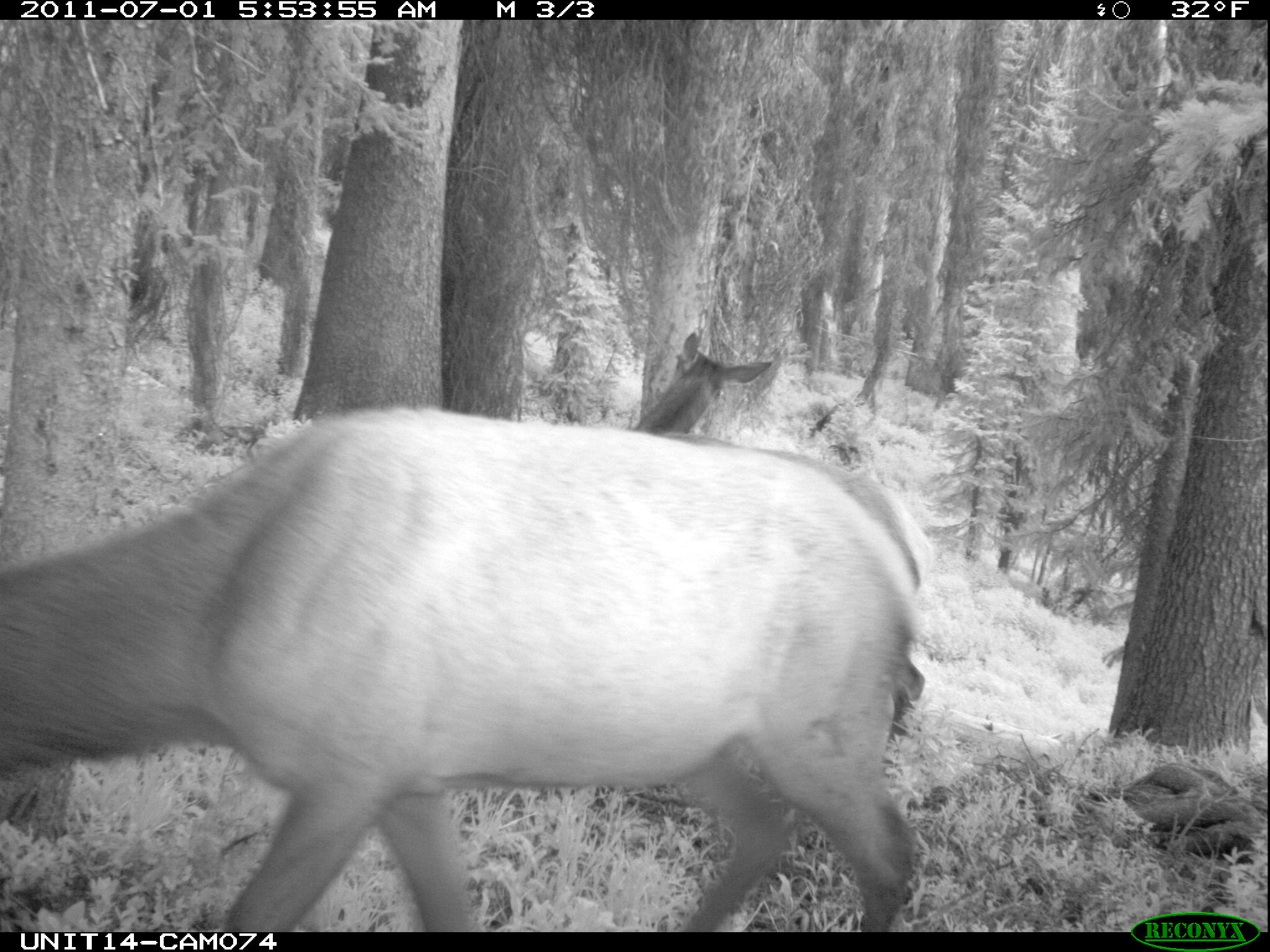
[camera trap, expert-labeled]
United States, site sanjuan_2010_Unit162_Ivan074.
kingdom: Animalia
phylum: Chordata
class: Mammalia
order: Artiodactyla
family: Cervidae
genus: Cervus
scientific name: Cervus elaphus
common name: red deer